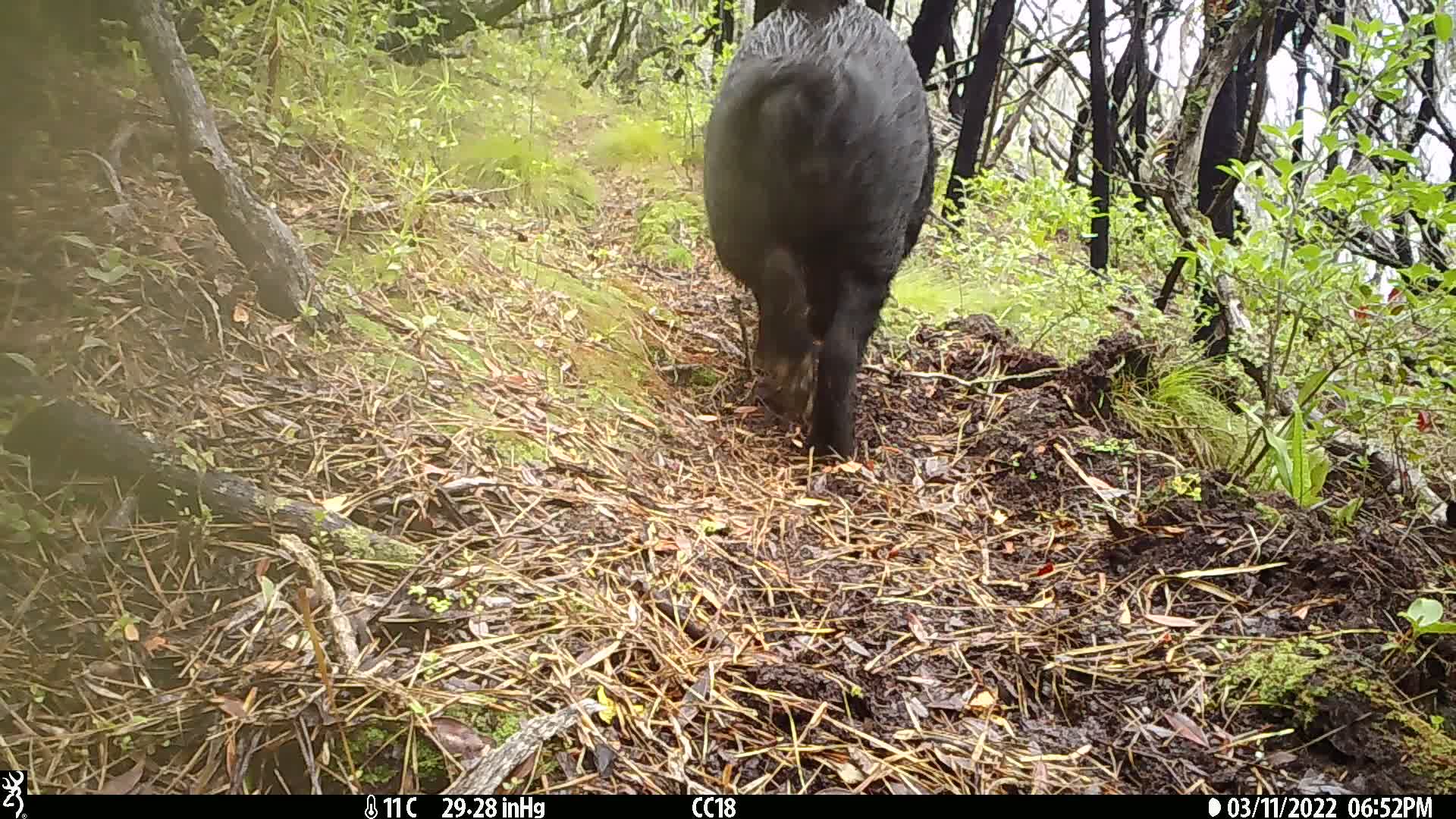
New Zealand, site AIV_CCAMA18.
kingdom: Animalia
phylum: Chordata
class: Mammalia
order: Artiodactyla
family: Suidae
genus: Sus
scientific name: Sus scrofa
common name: pig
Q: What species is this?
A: Pig (Sus scrofa).